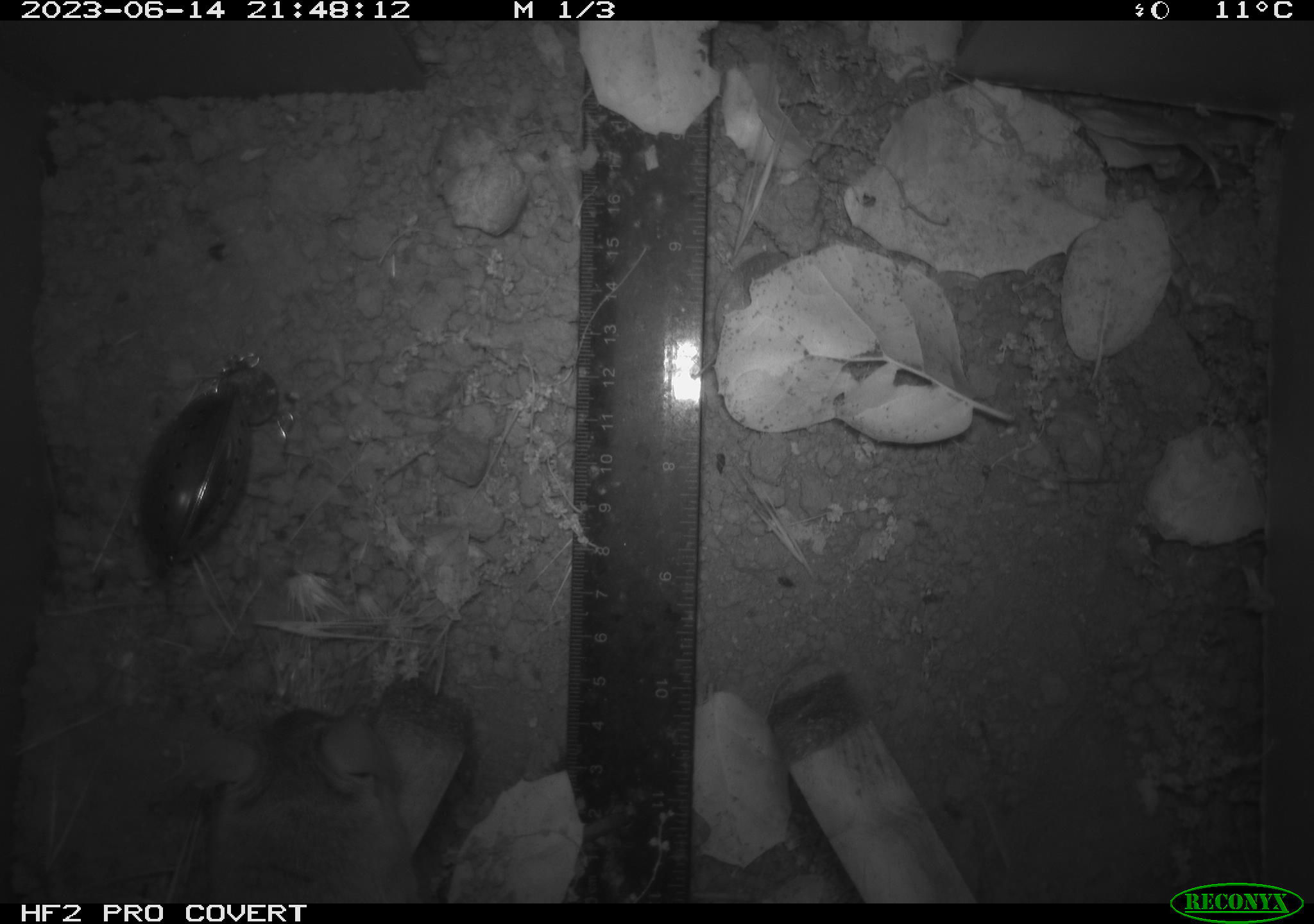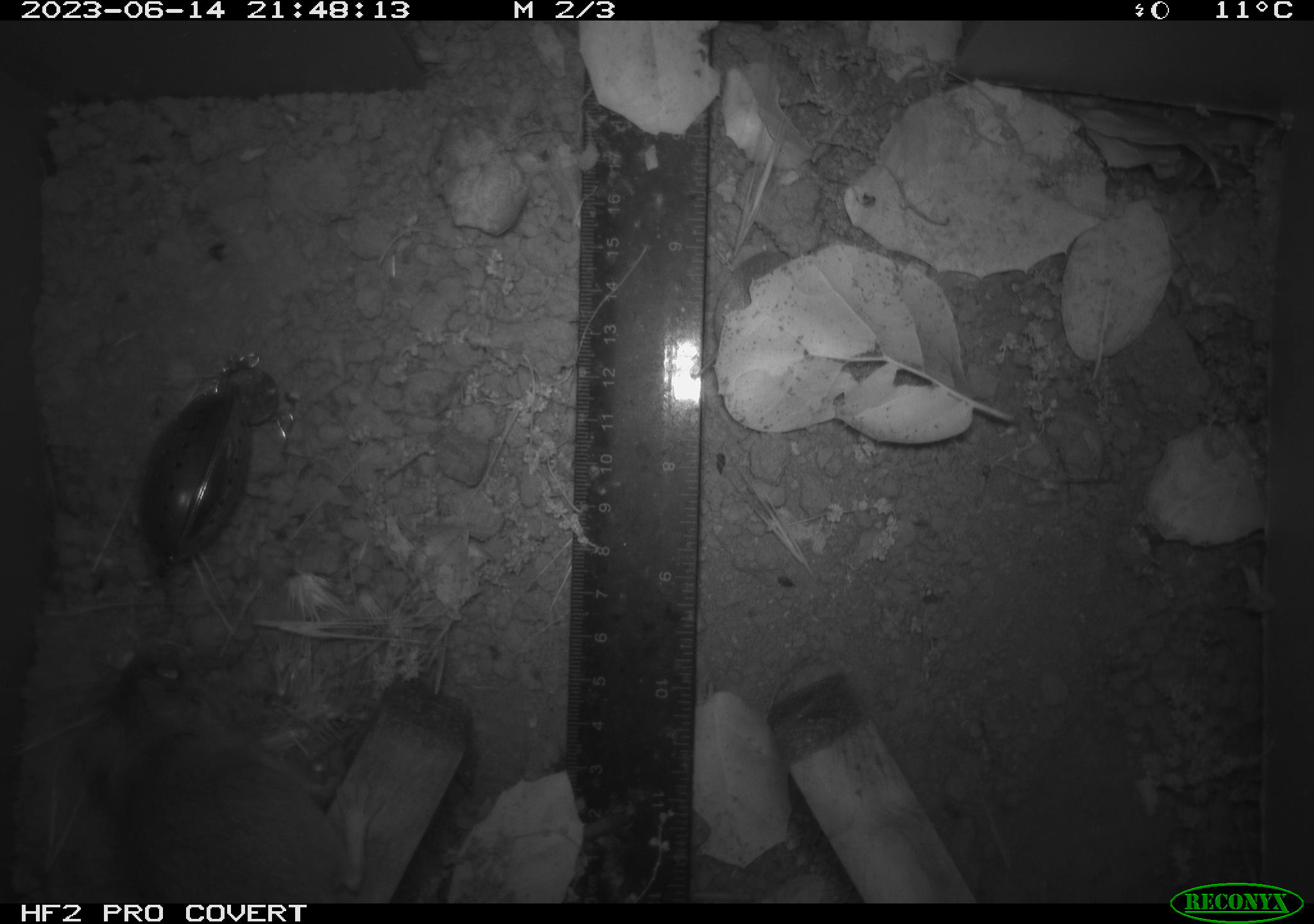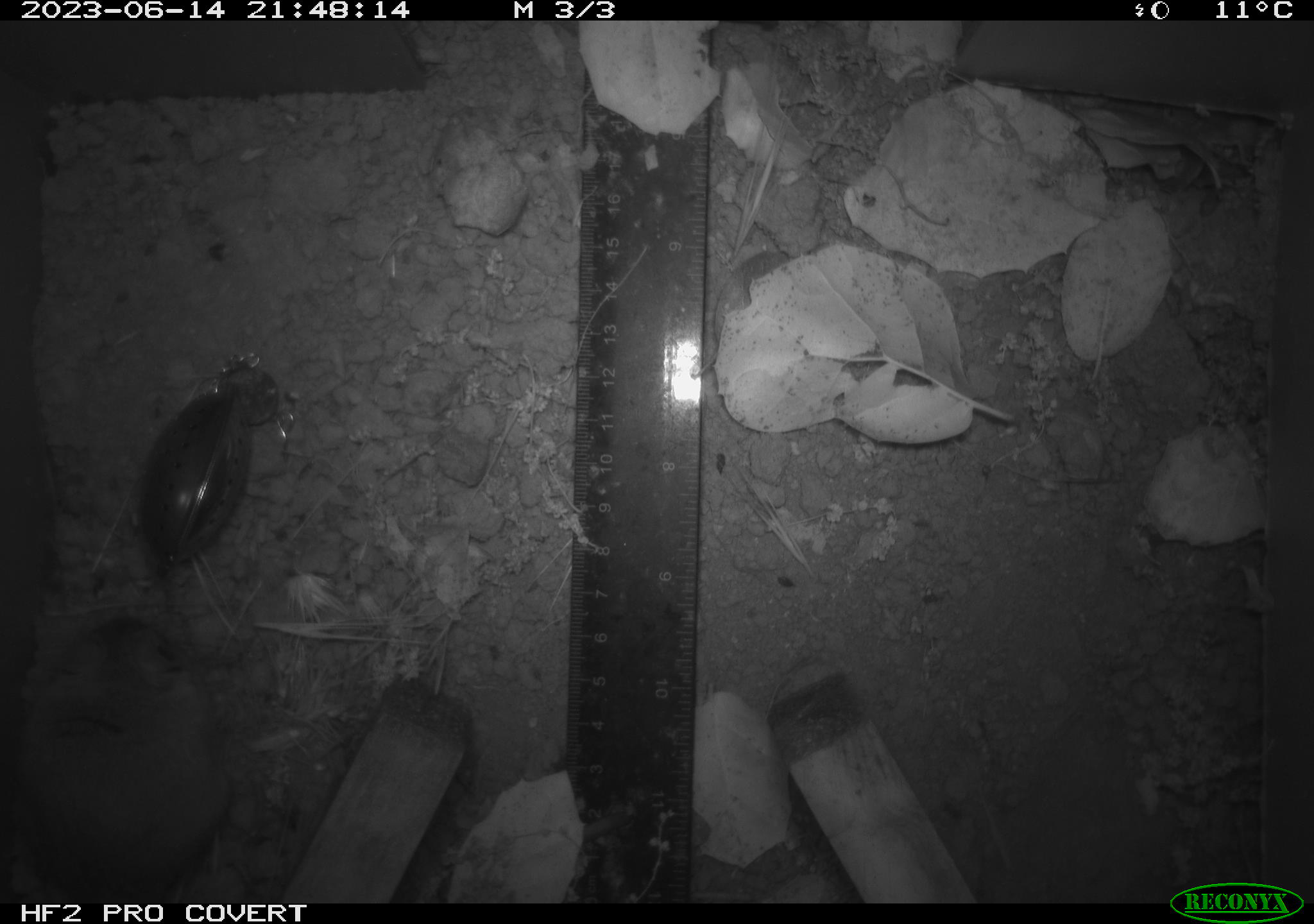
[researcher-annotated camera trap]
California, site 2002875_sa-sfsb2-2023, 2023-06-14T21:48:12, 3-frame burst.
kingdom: Animalia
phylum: Chordata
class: Mammalia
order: Rodentia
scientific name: Rodentia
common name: mouse species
Mouse species (Rodentia).